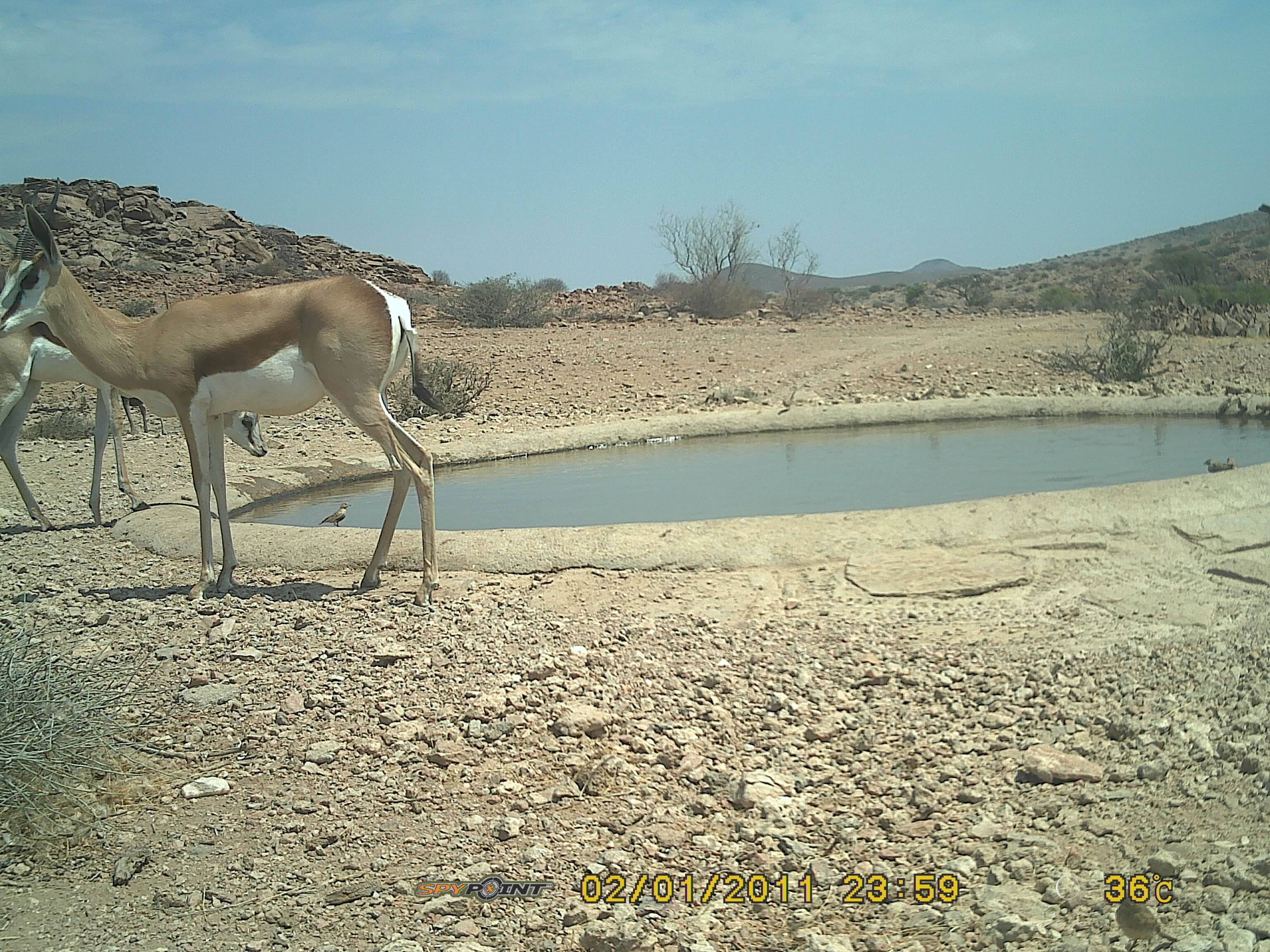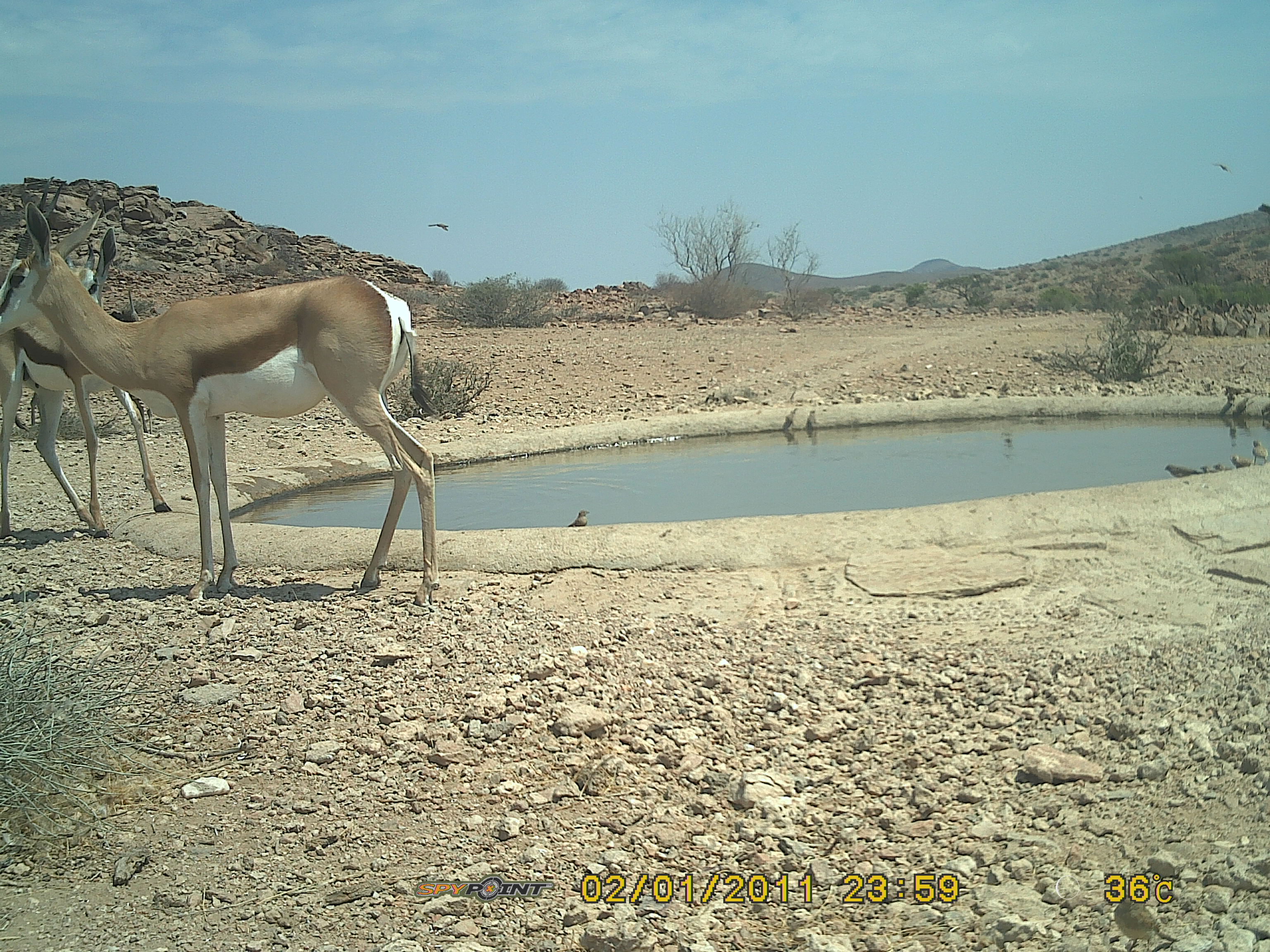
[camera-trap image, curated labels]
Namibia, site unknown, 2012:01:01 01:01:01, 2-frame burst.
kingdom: Animalia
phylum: Chordata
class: Mammalia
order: Artiodactyla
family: Bovidae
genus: Antidorcas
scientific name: Antidorcas marsupialis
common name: springbok